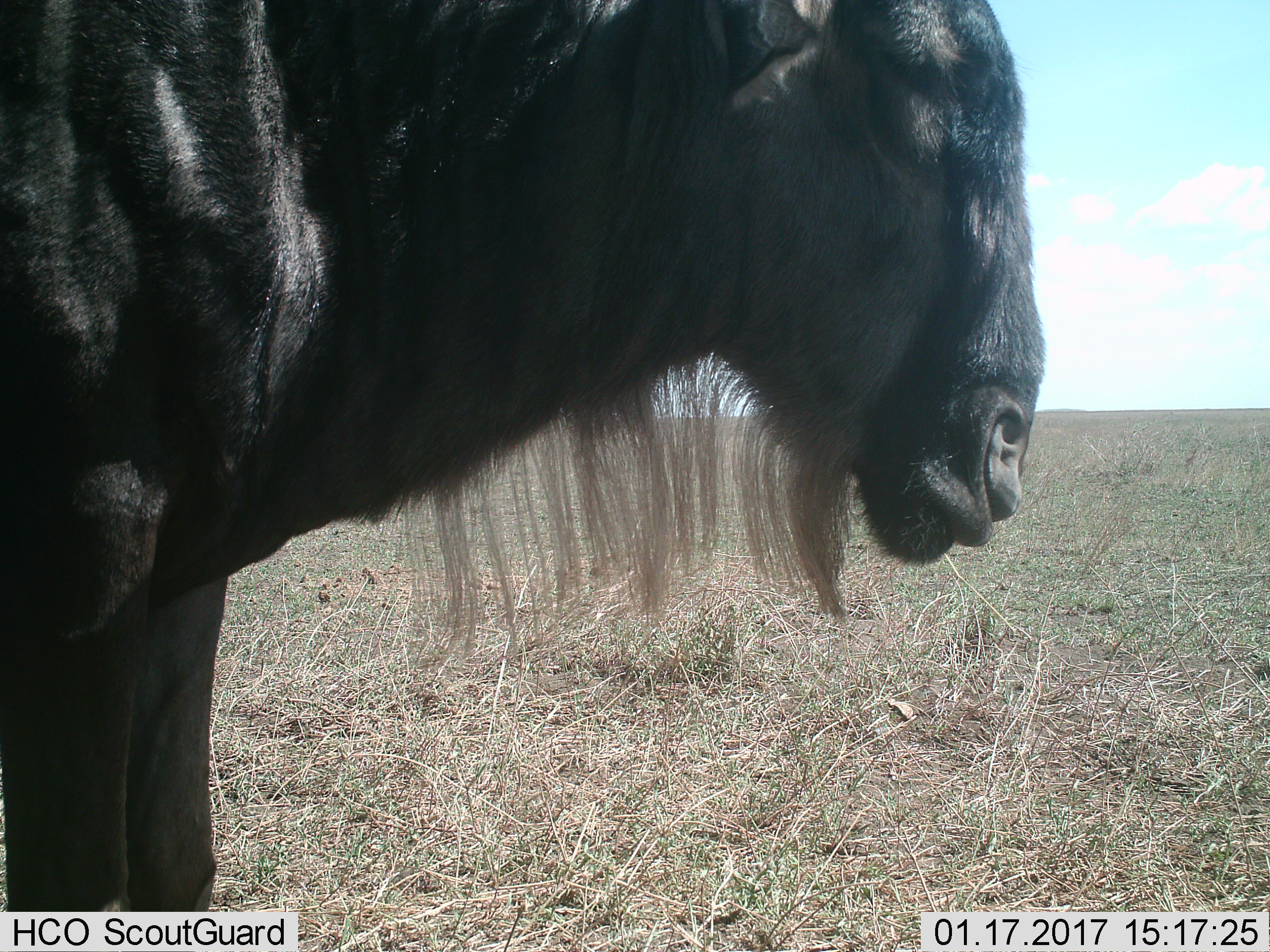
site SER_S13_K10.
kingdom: Animalia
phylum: Chordata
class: Mammalia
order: Artiodactyla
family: Bovidae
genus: Connochaetes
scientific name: Connochaetes taurinus taurinus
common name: blue wildebeest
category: wildebeestblue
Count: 1.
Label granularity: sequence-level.